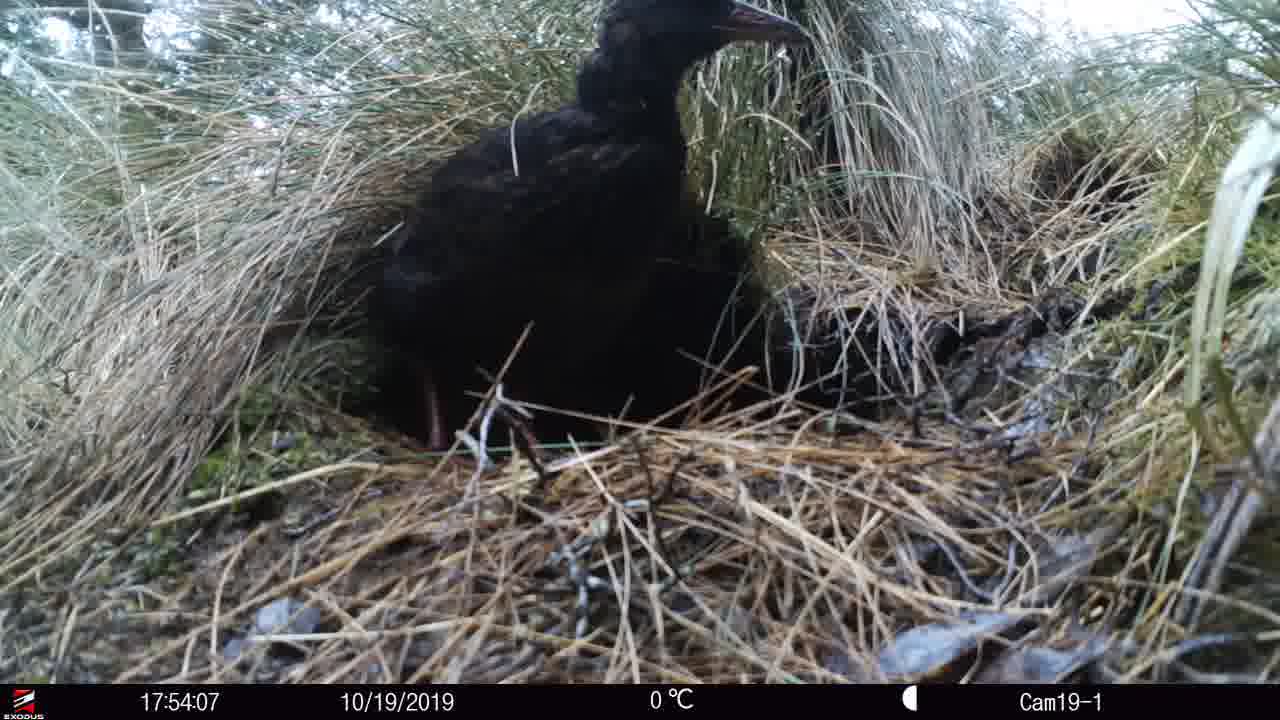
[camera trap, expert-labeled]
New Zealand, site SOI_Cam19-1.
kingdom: Animalia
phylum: Chordata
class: Aves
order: Gruiformes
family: Rallidae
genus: Gallirallus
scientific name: Gallirallus australis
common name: weka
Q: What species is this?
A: Weka (Gallirallus australis).